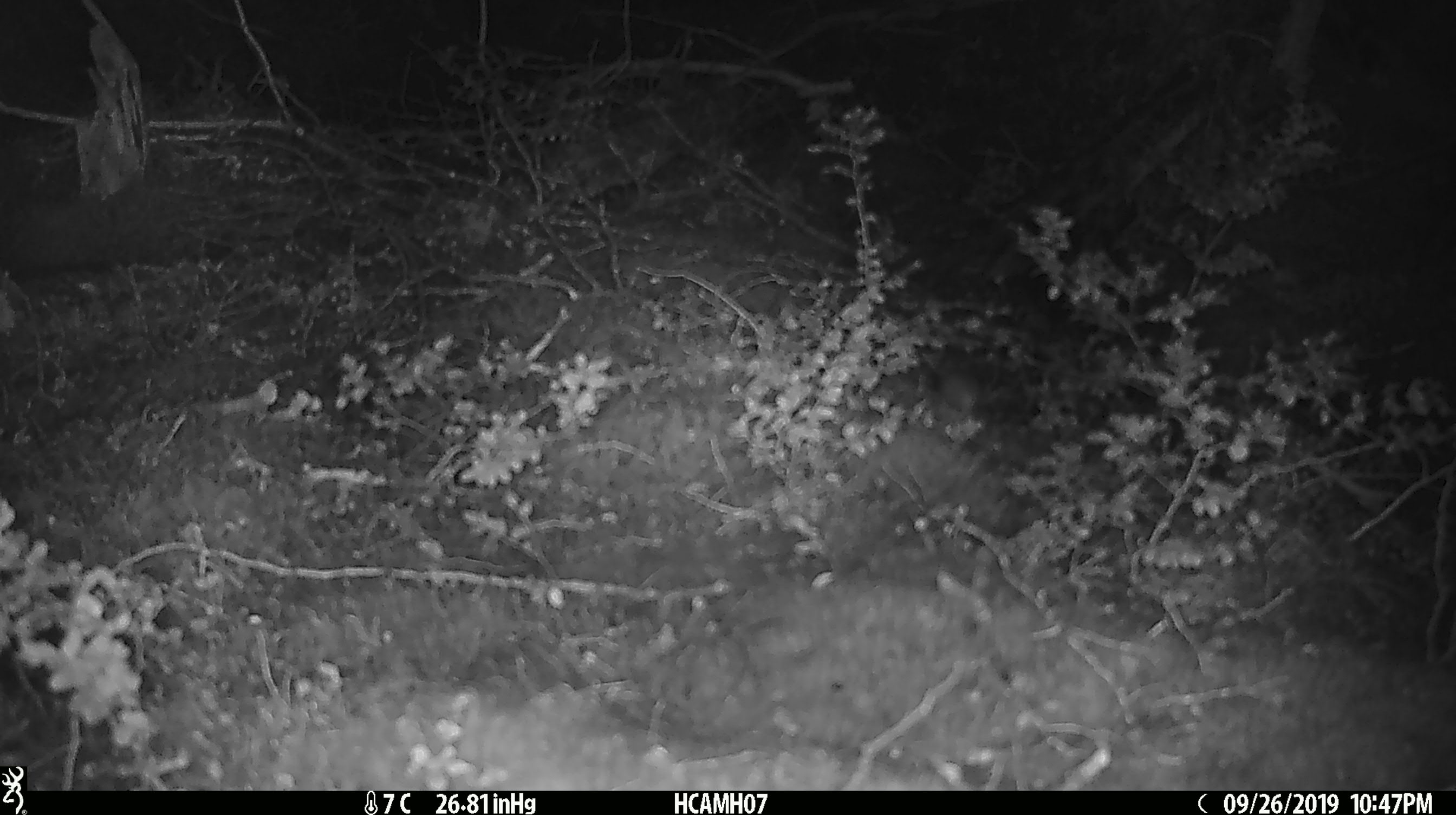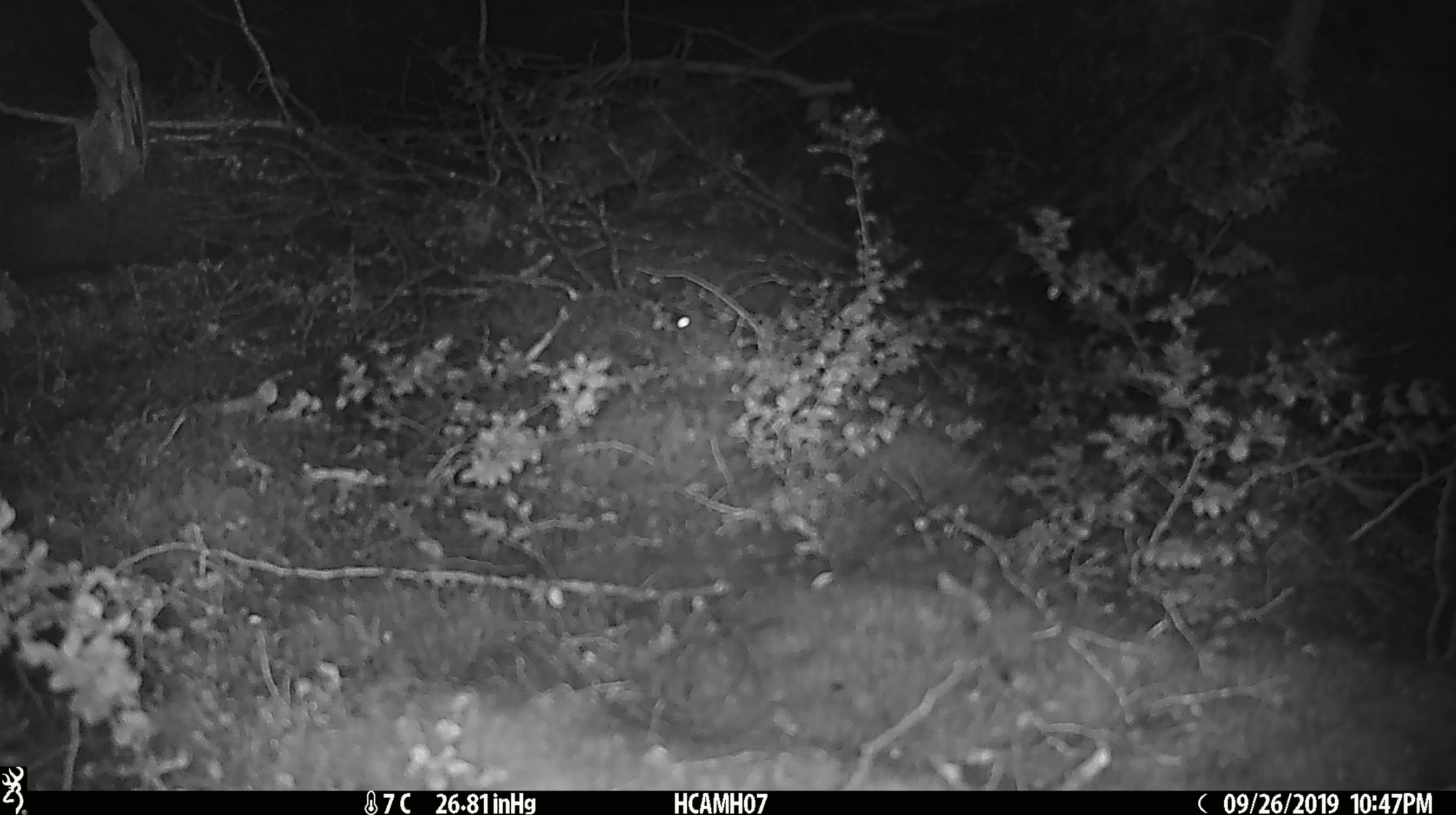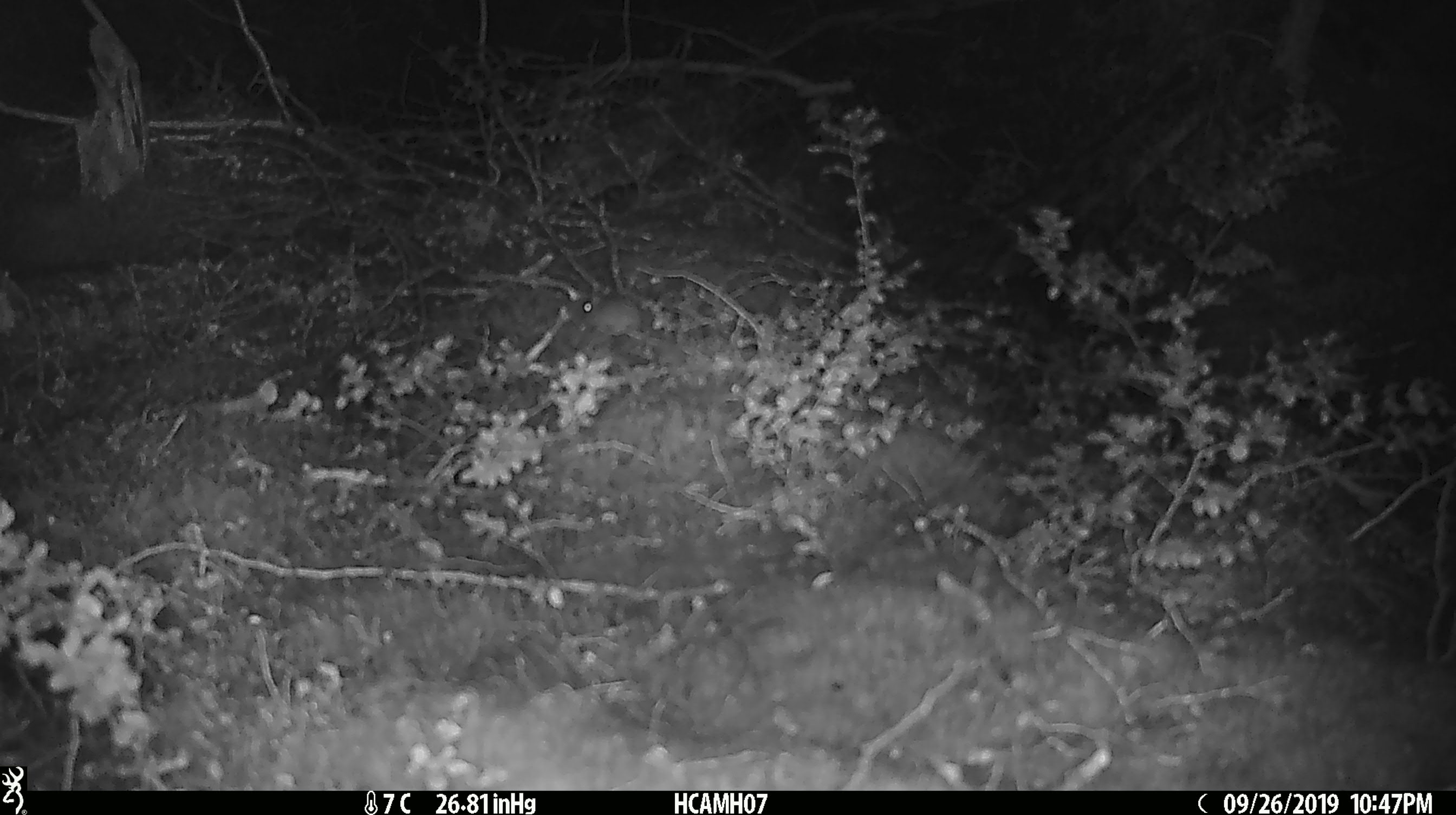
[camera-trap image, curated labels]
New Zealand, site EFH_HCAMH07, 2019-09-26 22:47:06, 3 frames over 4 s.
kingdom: Animalia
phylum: Chordata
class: Mammalia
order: Rodentia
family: Muridae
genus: Mus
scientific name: Mus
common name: mouse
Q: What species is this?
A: Mouse (Mus).